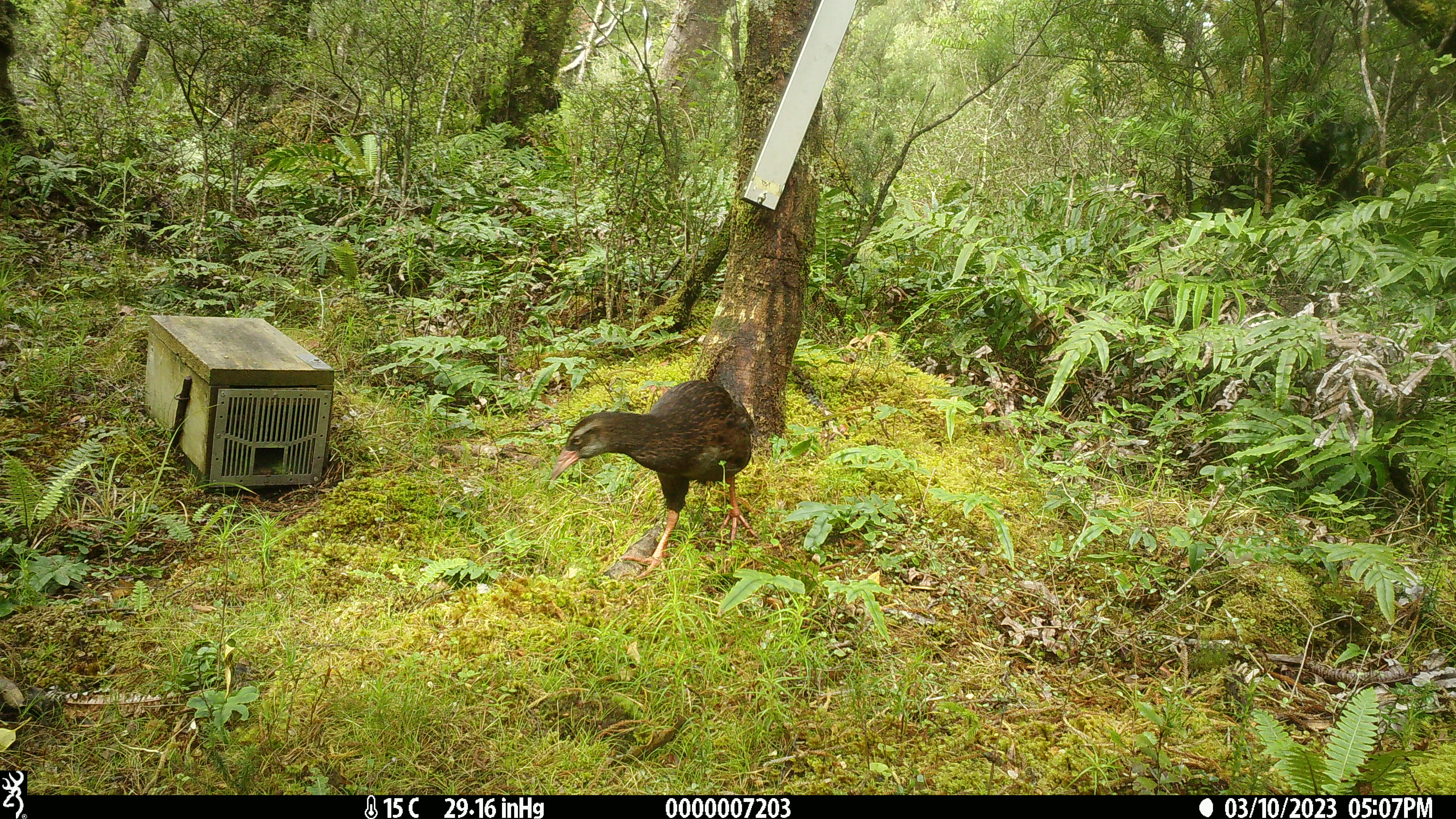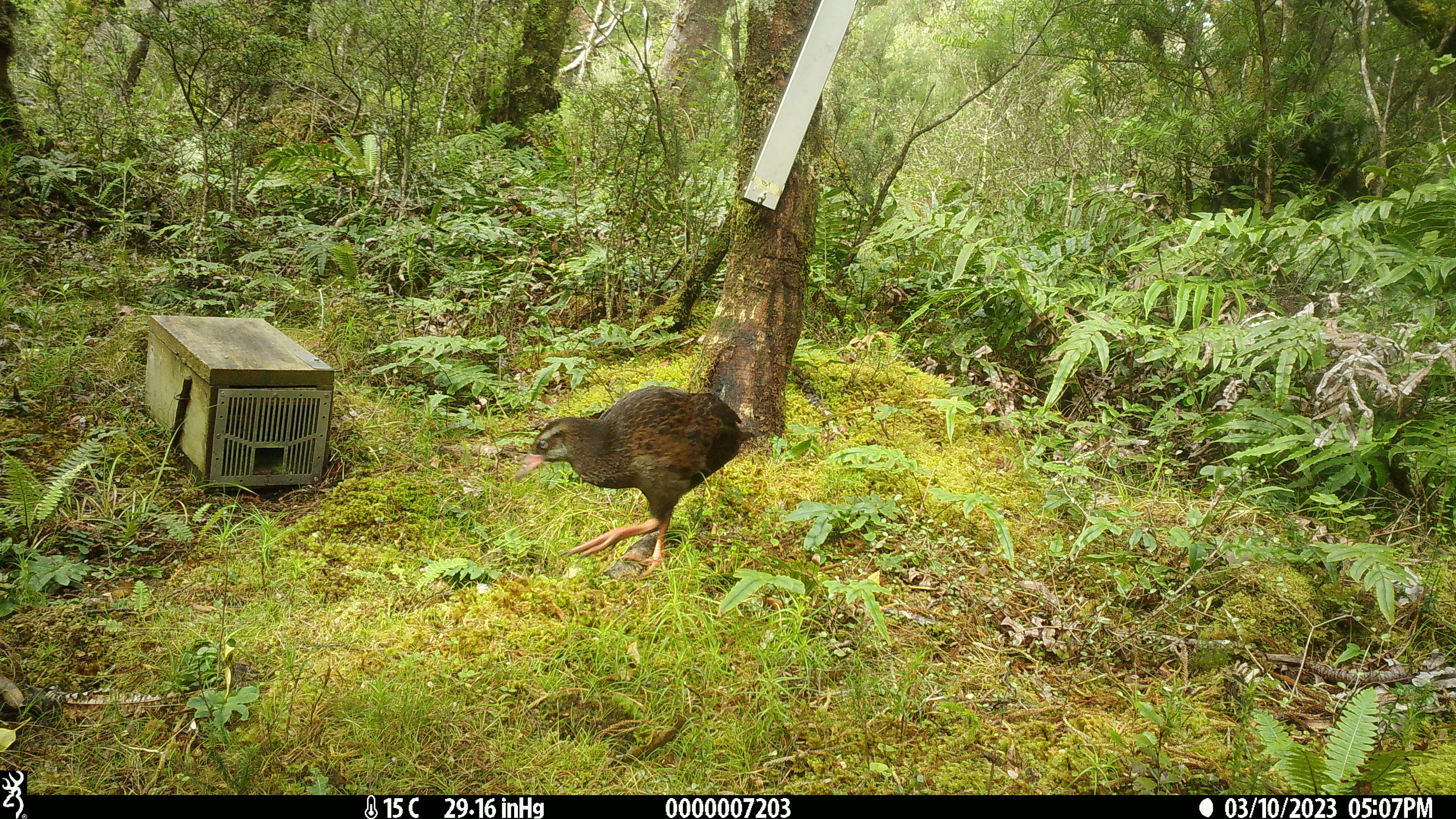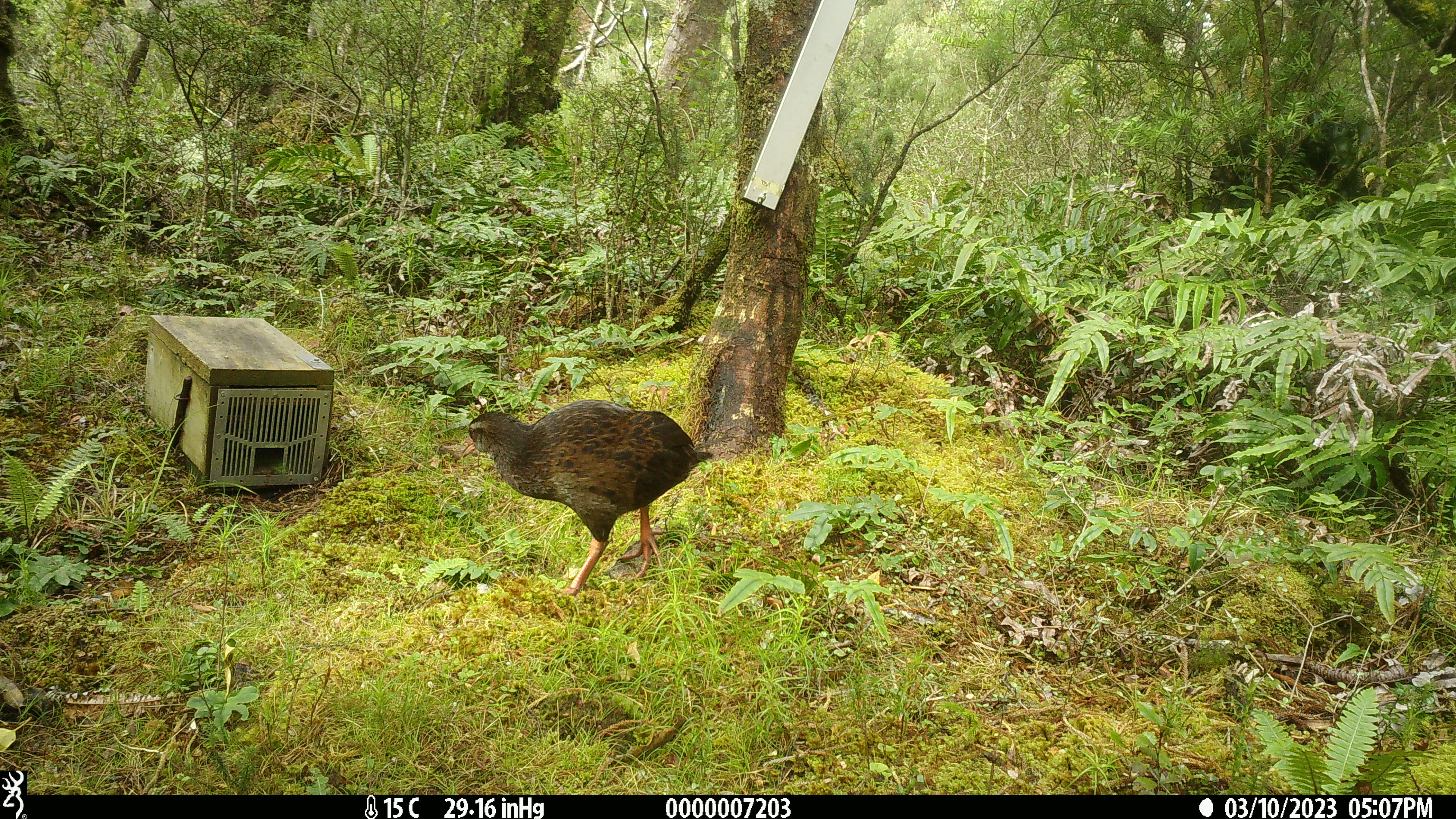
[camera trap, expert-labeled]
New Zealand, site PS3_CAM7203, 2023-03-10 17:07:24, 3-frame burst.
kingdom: Animalia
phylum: Chordata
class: Aves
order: Gruiformes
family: Rallidae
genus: Gallirallus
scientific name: Gallirallus australis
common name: weka